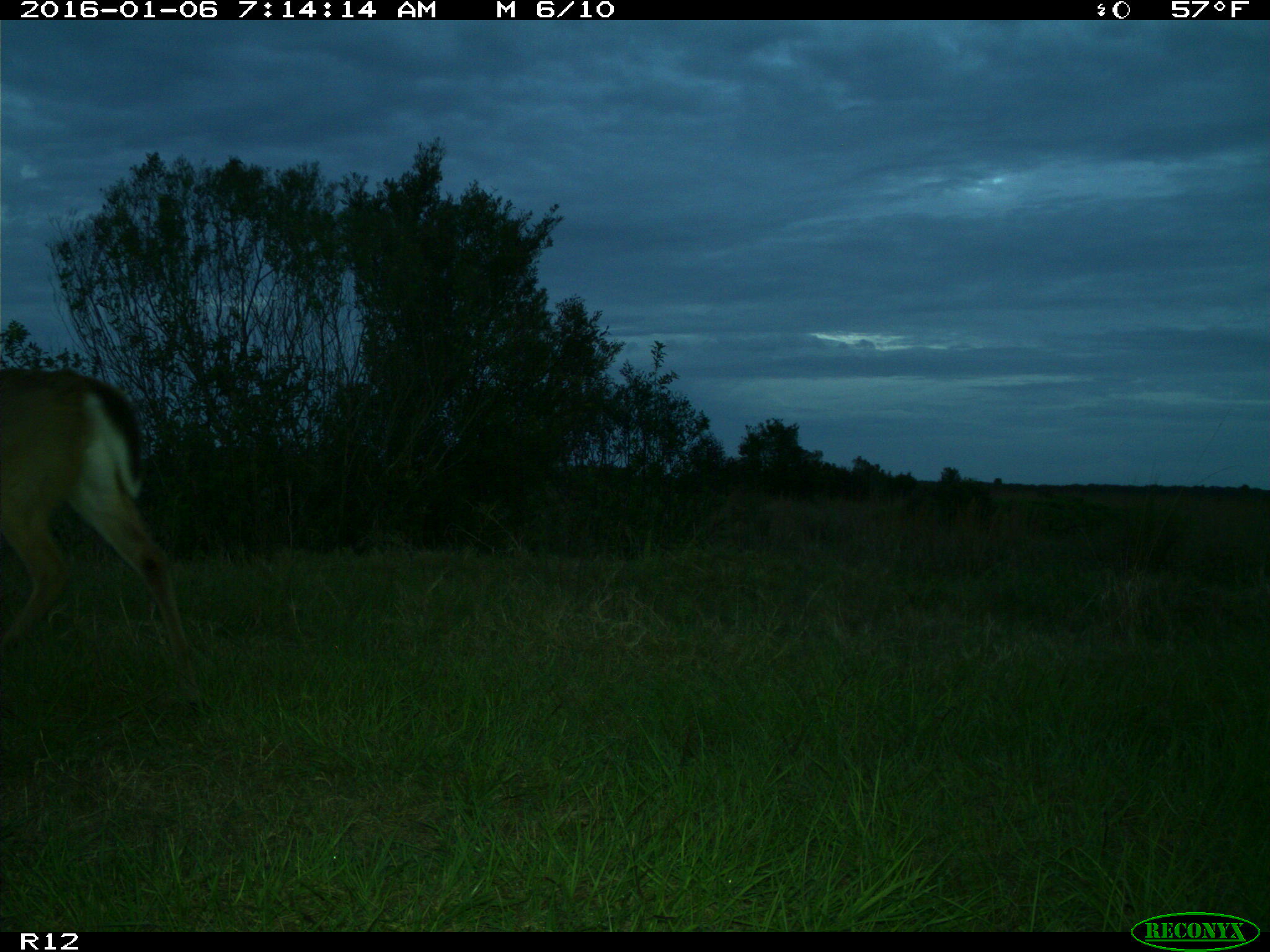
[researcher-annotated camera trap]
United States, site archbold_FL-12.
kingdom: Animalia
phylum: Chordata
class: Mammalia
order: Artiodactyla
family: Cervidae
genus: Odocoileus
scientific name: Odocoileus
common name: deer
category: unidentified deer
Unidentified deer (deer) (Odocoileus).